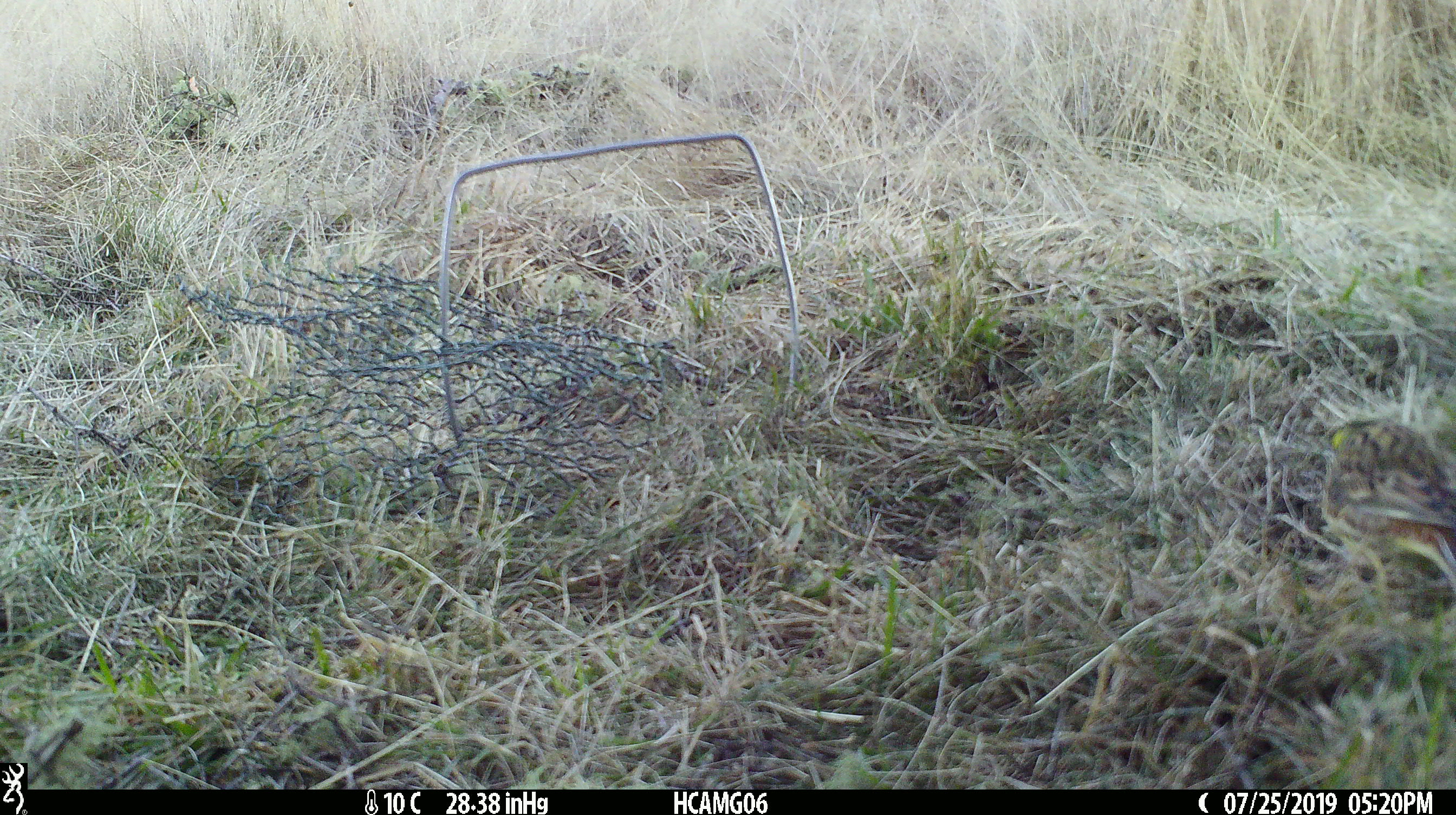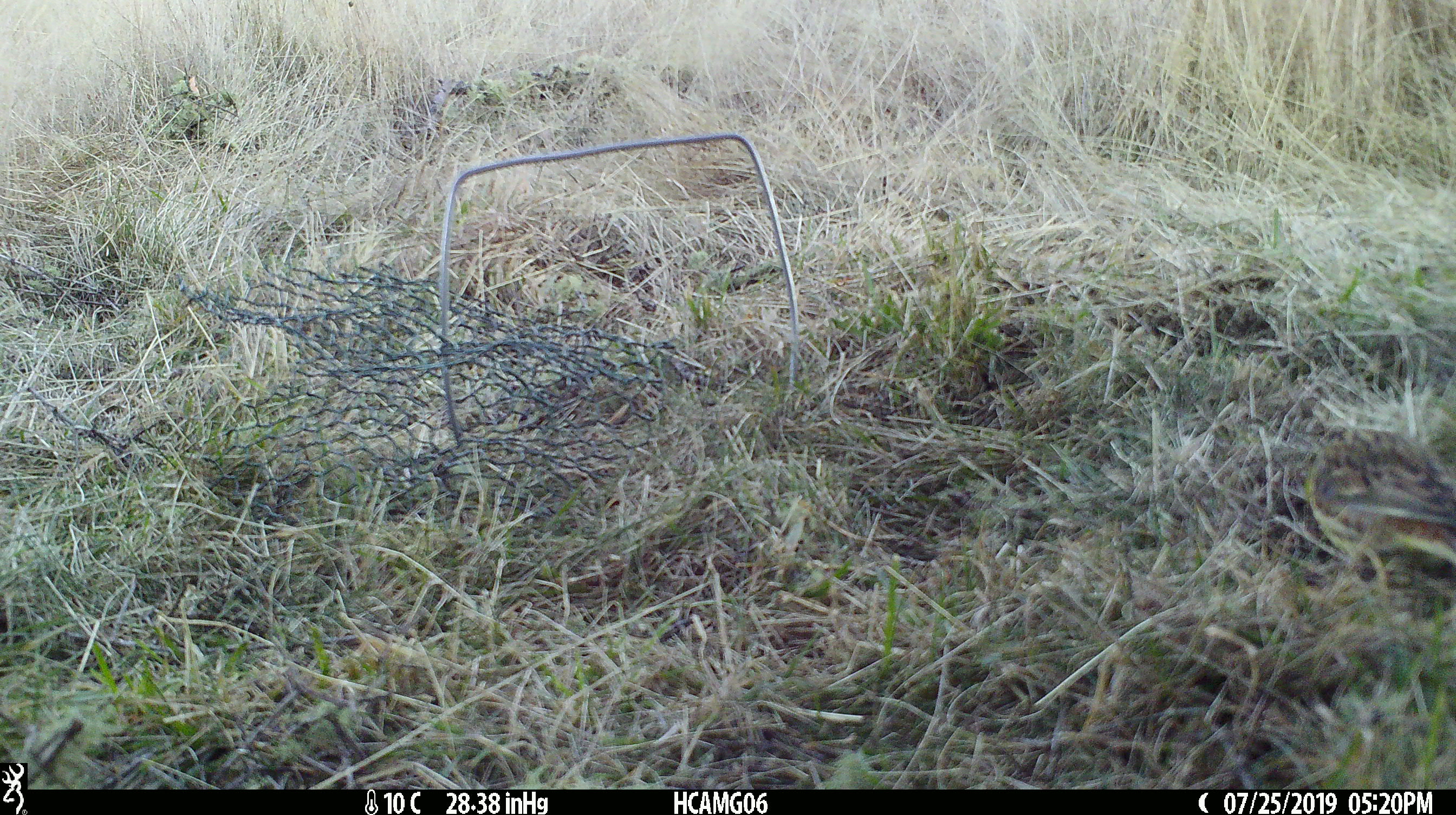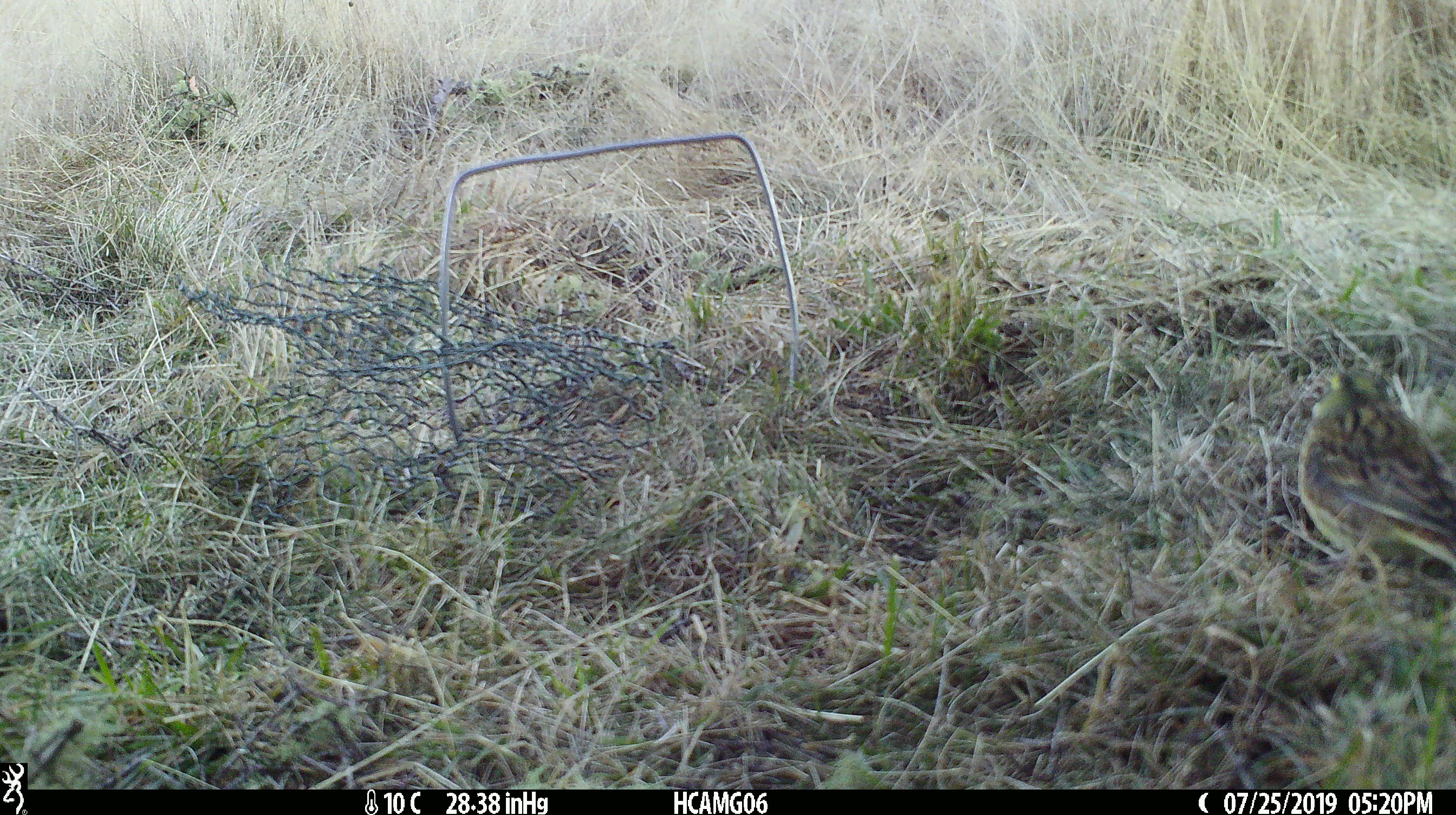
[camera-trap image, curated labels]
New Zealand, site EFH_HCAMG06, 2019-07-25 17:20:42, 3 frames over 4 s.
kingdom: Animalia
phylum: Chordata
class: Aves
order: Passeriformes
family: Emberizidae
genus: Emberiza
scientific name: Emberiza citrinella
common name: yellowhammer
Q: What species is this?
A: Yellowhammer (Emberiza citrinella).